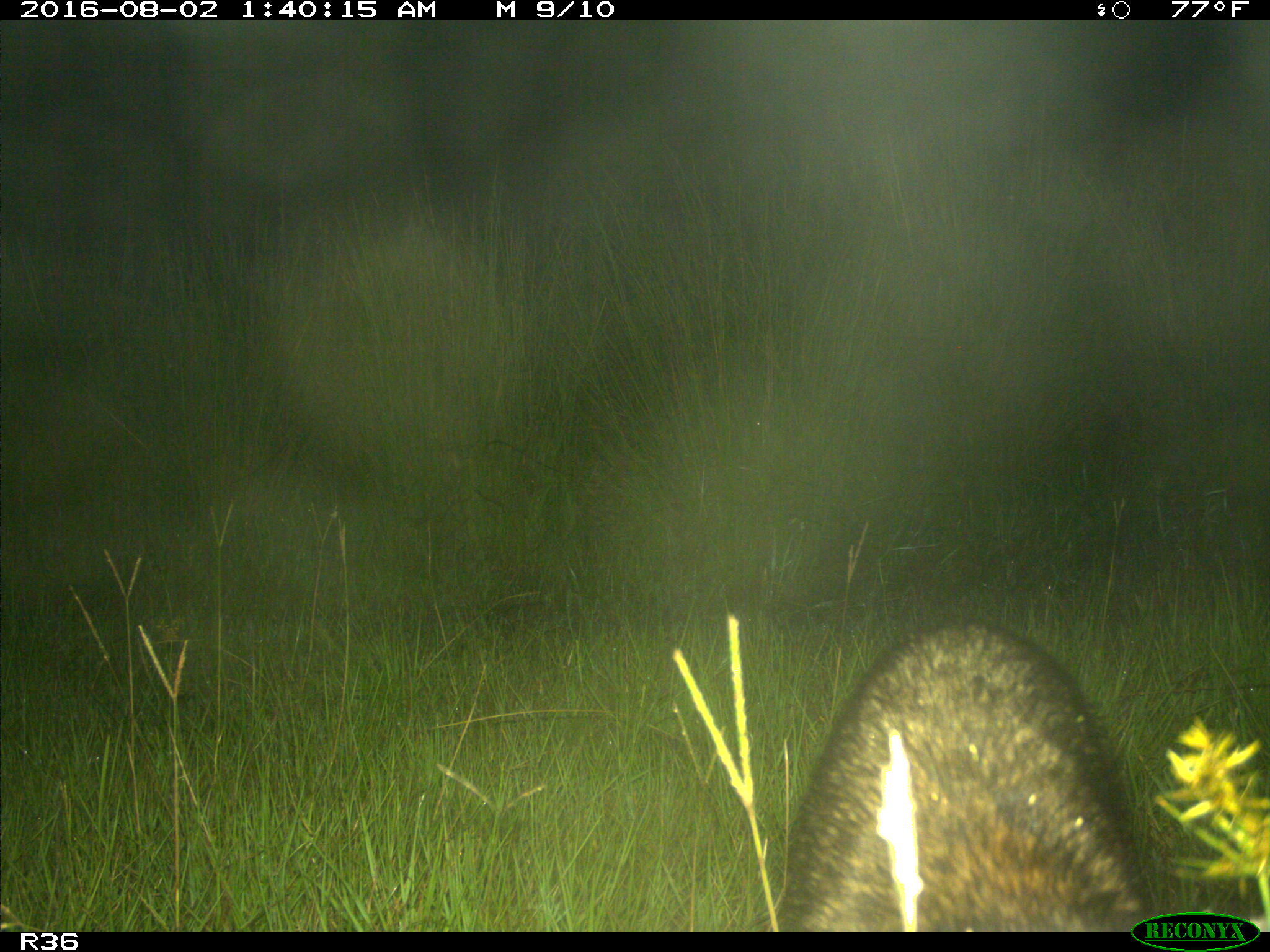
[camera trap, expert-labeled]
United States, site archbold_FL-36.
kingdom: Animalia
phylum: Chordata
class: Mammalia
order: Carnivora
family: Procyonidae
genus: Procyon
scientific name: Procyon lotor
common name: common raccoon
Procyon lotor (common raccoon).